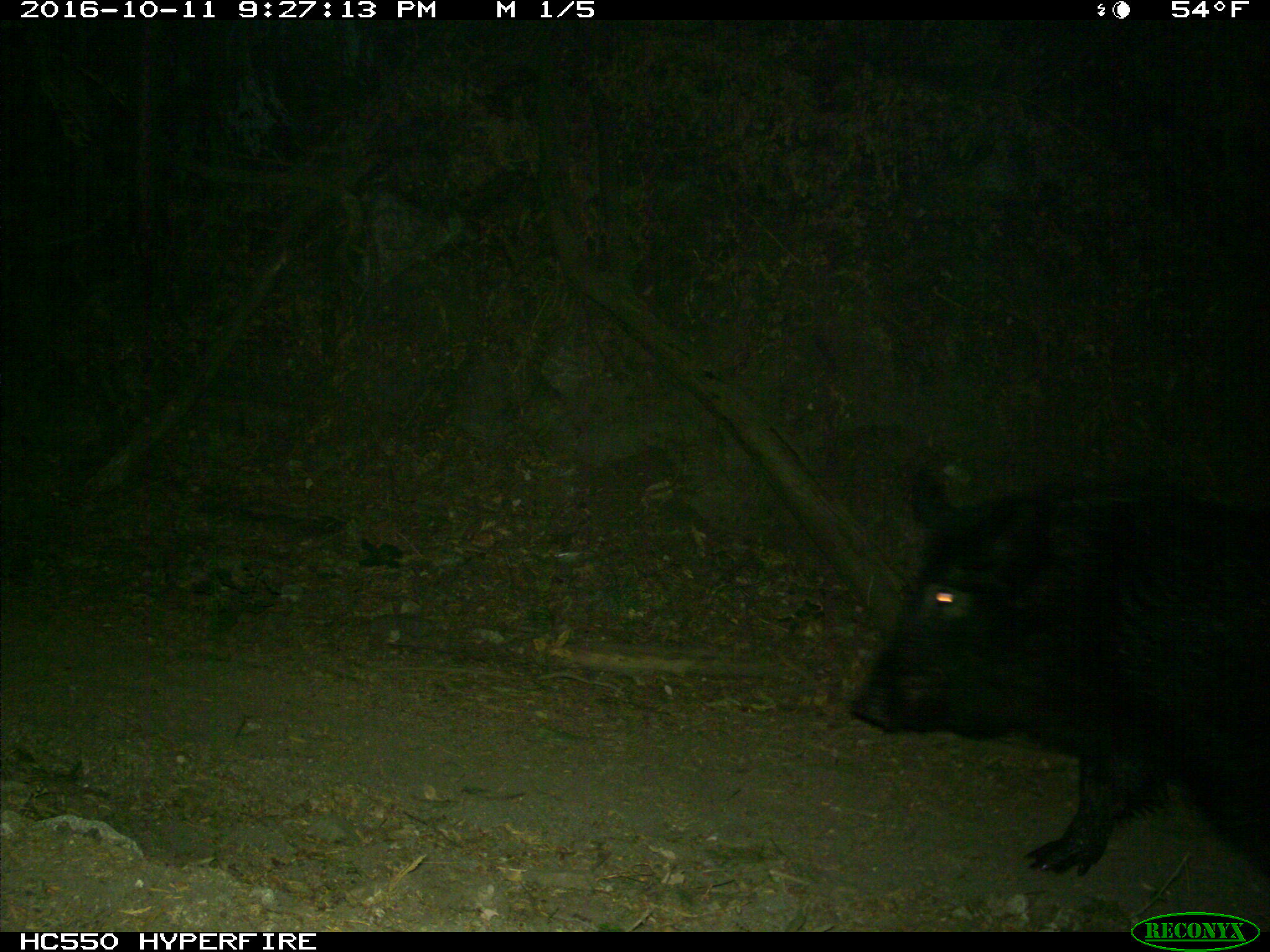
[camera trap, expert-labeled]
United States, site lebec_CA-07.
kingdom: Animalia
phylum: Chordata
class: Mammalia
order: Artiodactyla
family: Suidae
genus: Sus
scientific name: Sus scrofa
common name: wild boar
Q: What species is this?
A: Sus scrofa (wild boar).